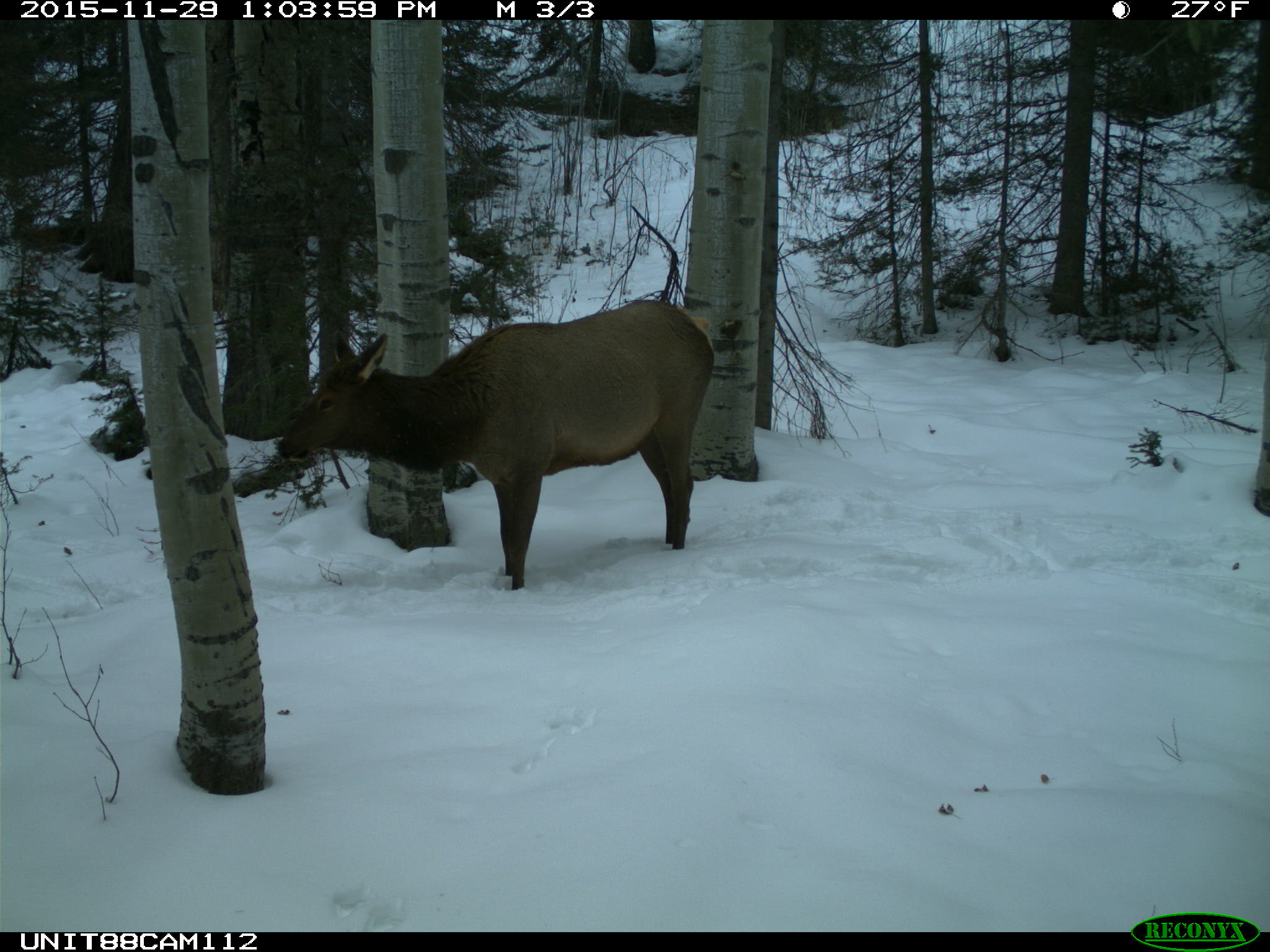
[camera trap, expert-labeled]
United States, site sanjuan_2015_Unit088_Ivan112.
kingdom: Animalia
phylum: Chordata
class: Mammalia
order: Artiodactyla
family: Cervidae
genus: Cervus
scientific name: Cervus elaphus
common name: red deer